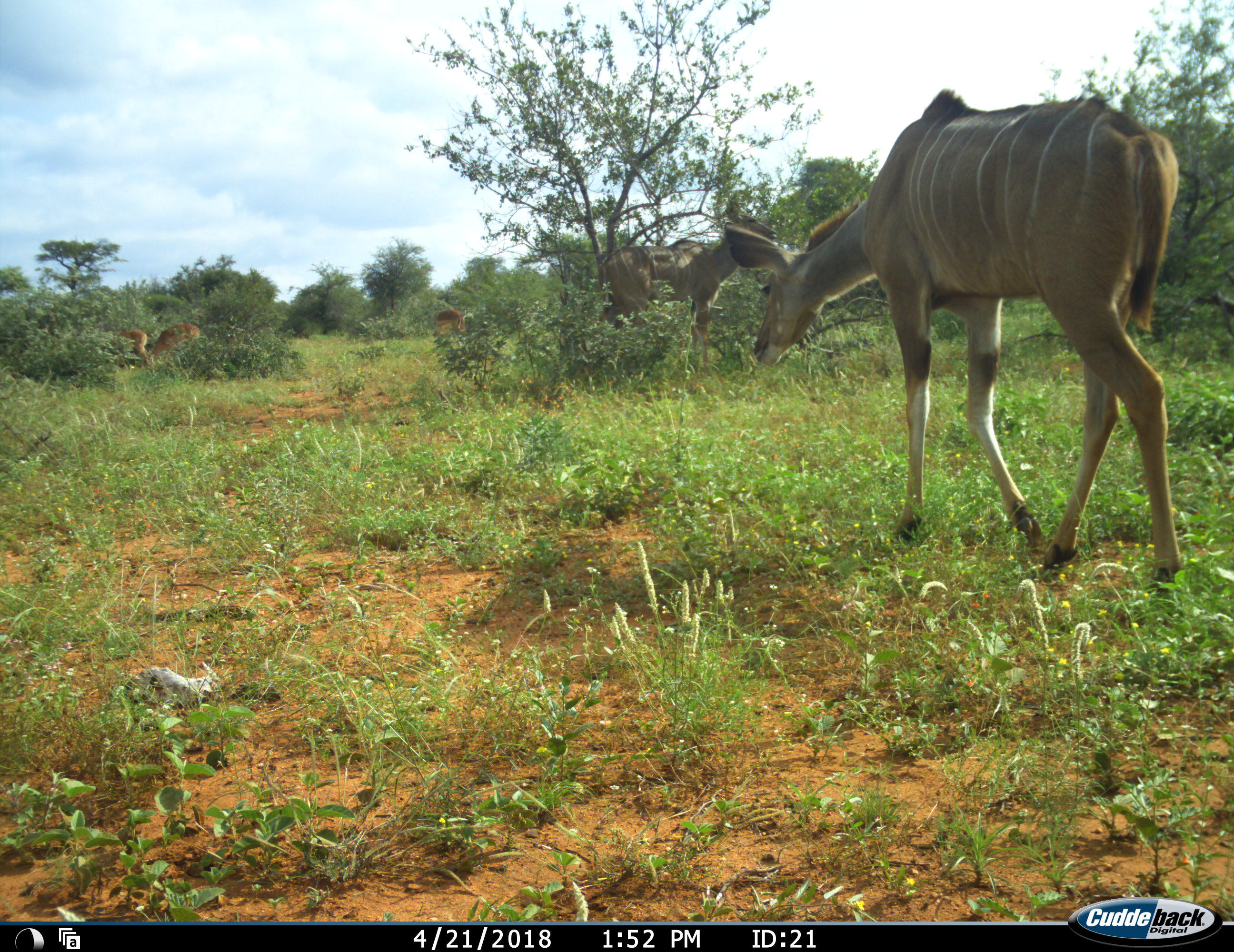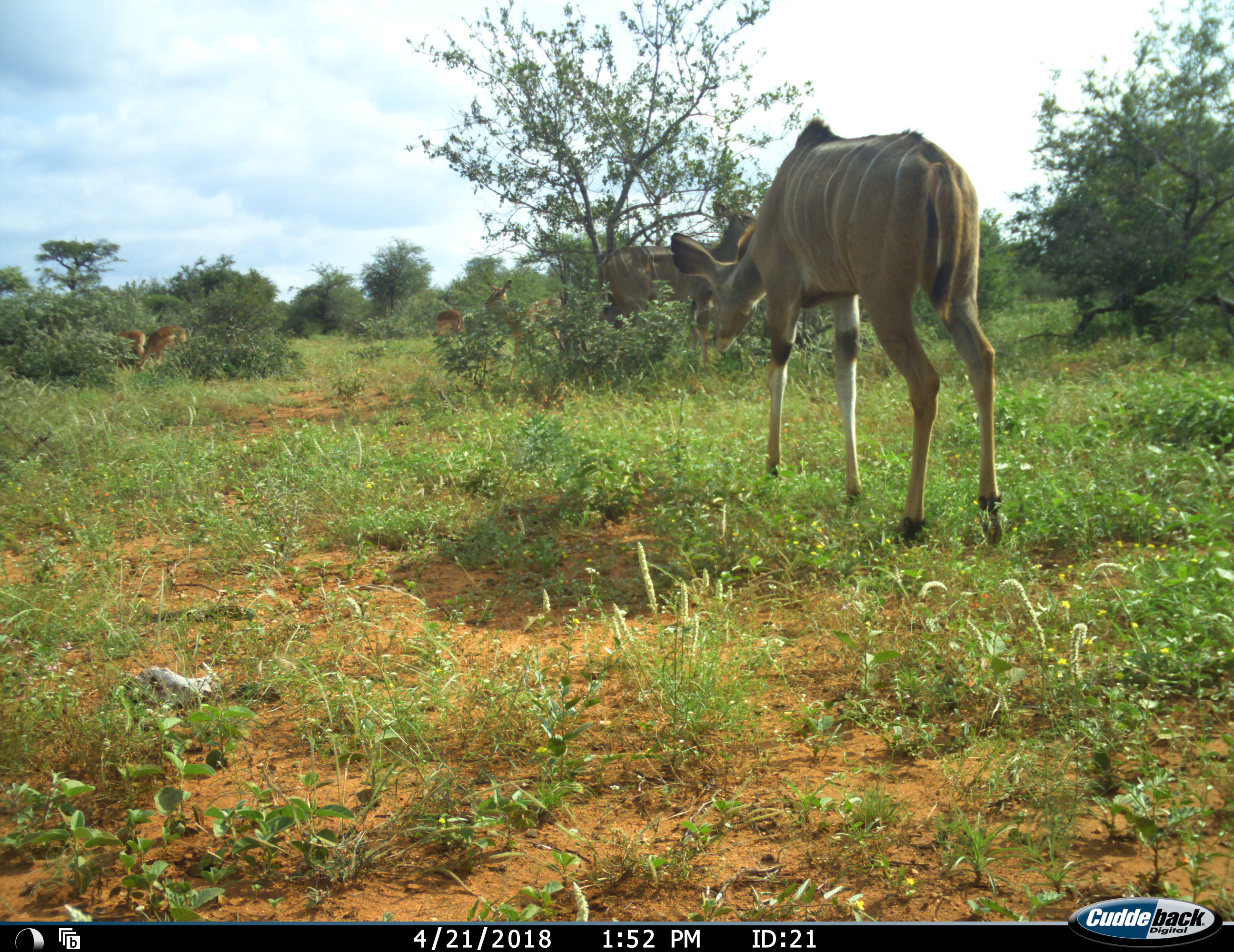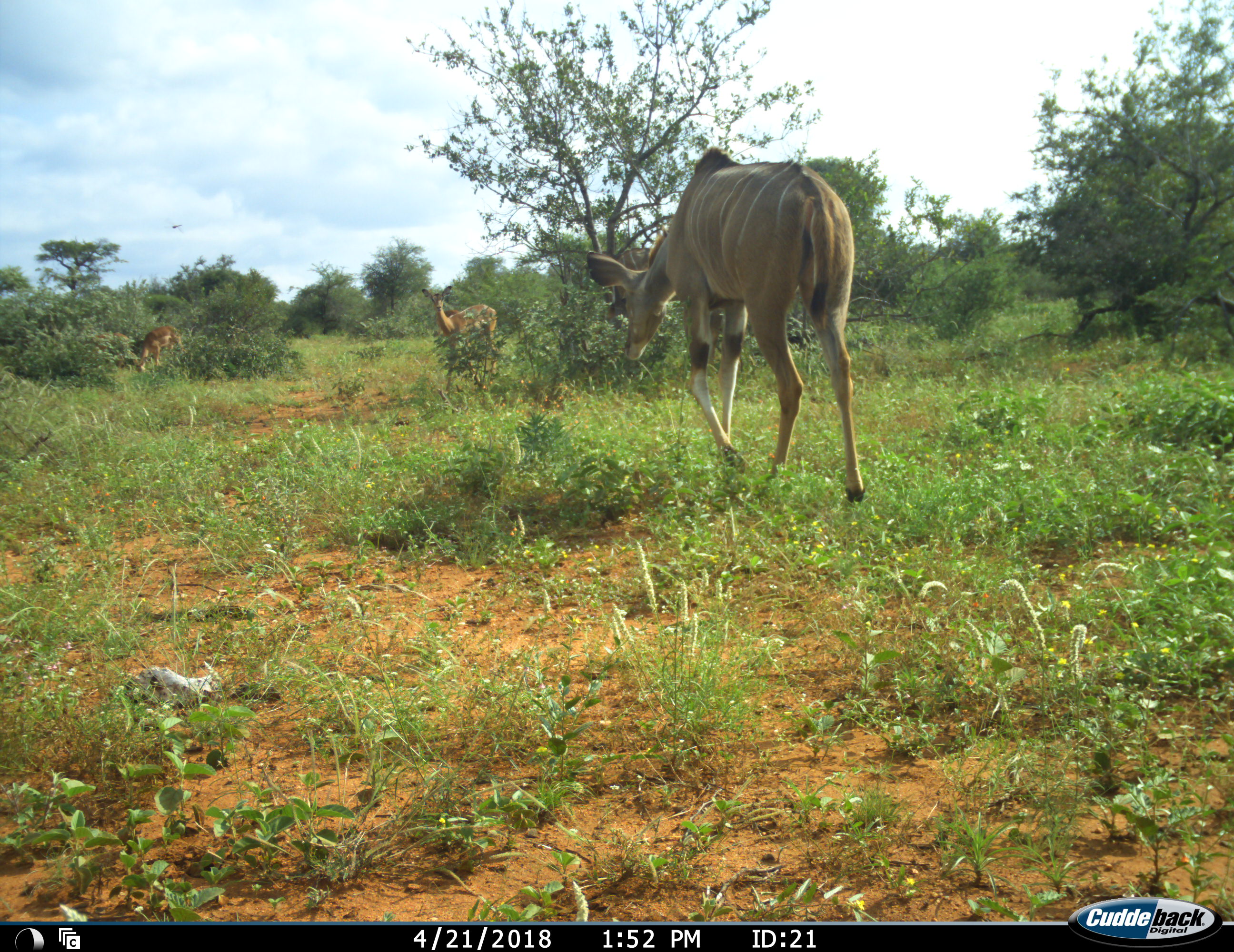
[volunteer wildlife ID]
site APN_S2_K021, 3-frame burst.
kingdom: Animalia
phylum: Chordata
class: Mammalia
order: Artiodactyla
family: Bovidae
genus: Aepyceros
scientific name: Aepyceros melampus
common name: impala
Impala (Aepyceros melampus), count 4. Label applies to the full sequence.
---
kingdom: Animalia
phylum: Chordata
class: Mammalia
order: Artiodactyla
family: Bovidae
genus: Tragelaphus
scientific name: Tragelaphus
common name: kudu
Kudu (Tragelaphus), count 2. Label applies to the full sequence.